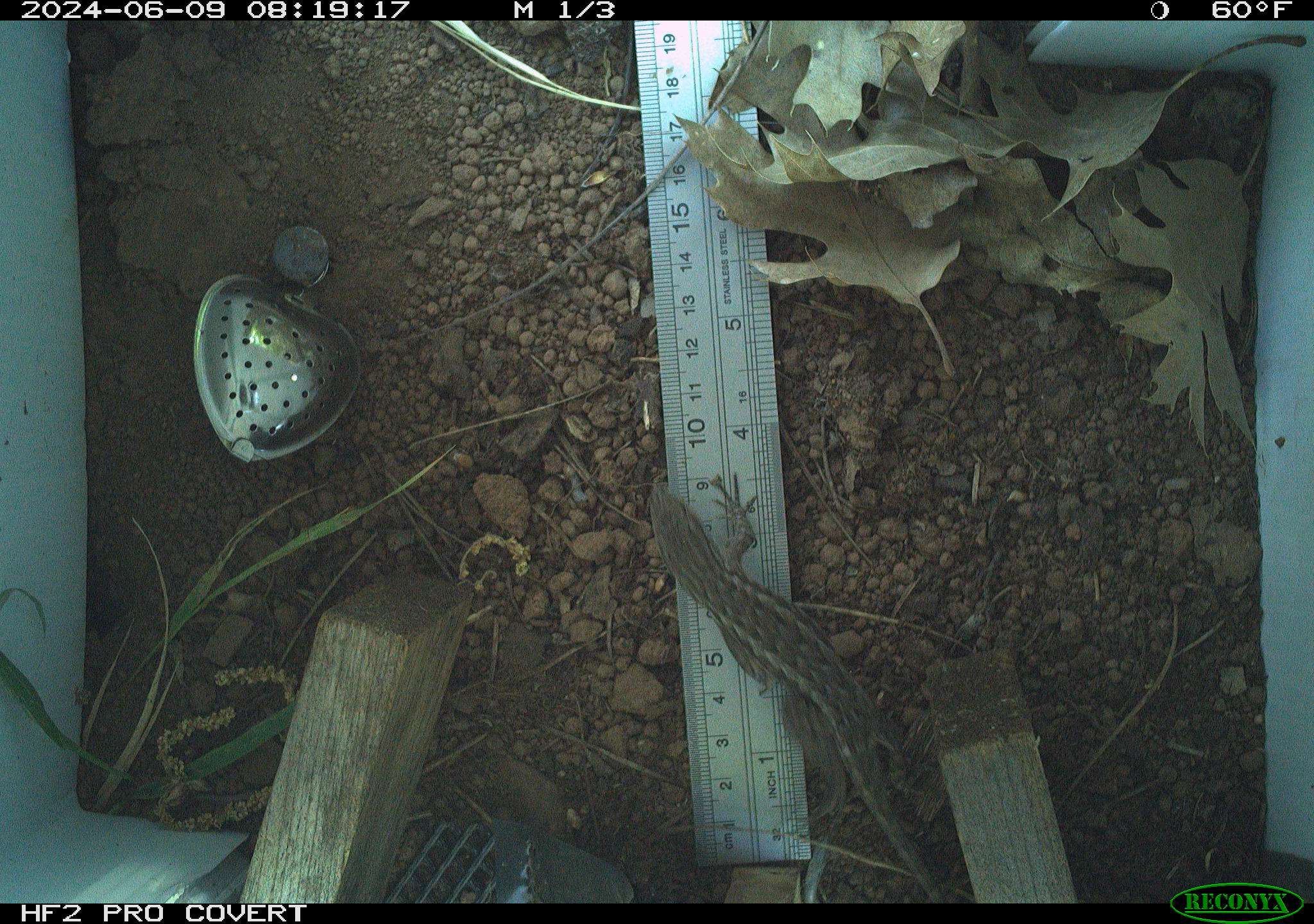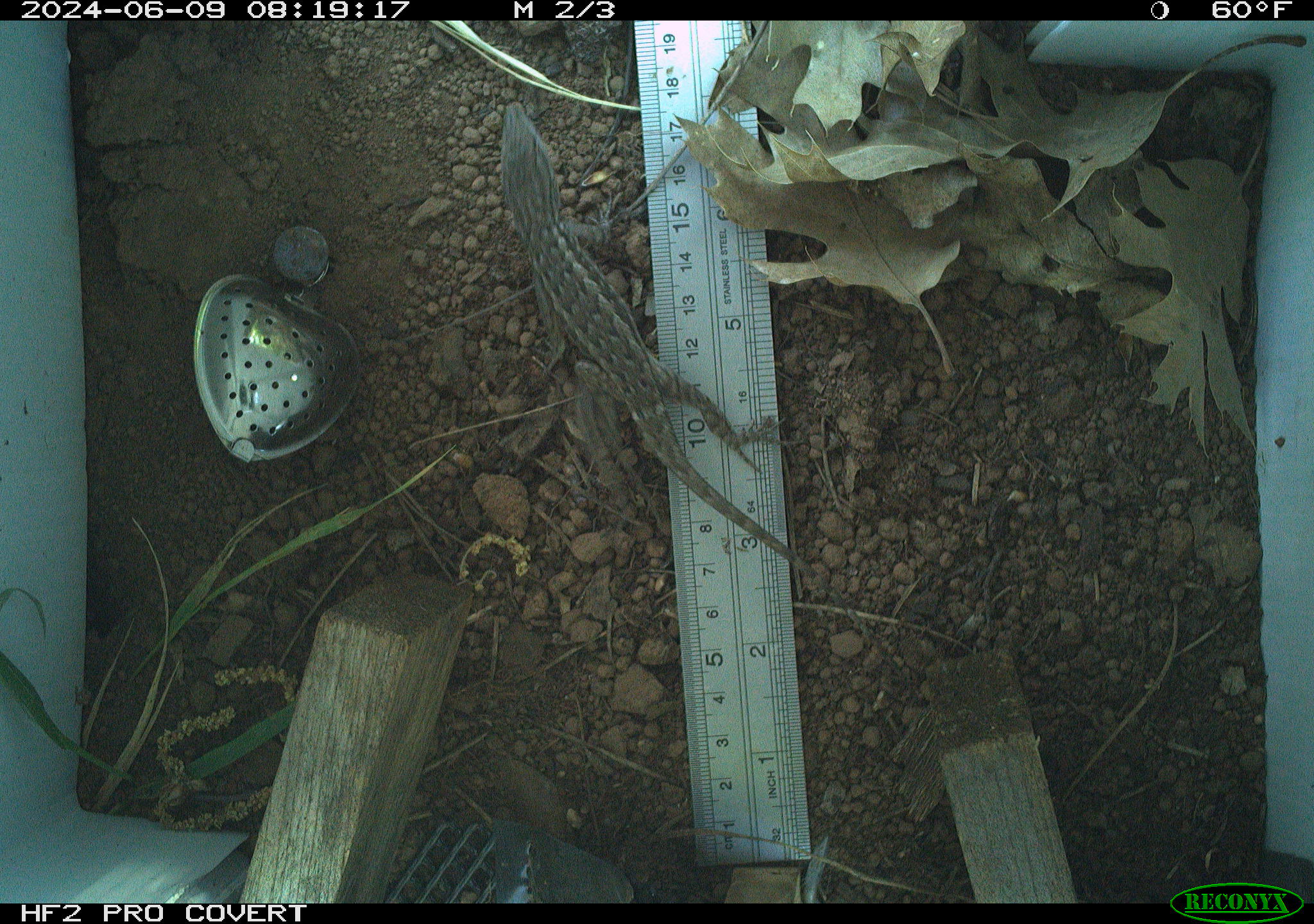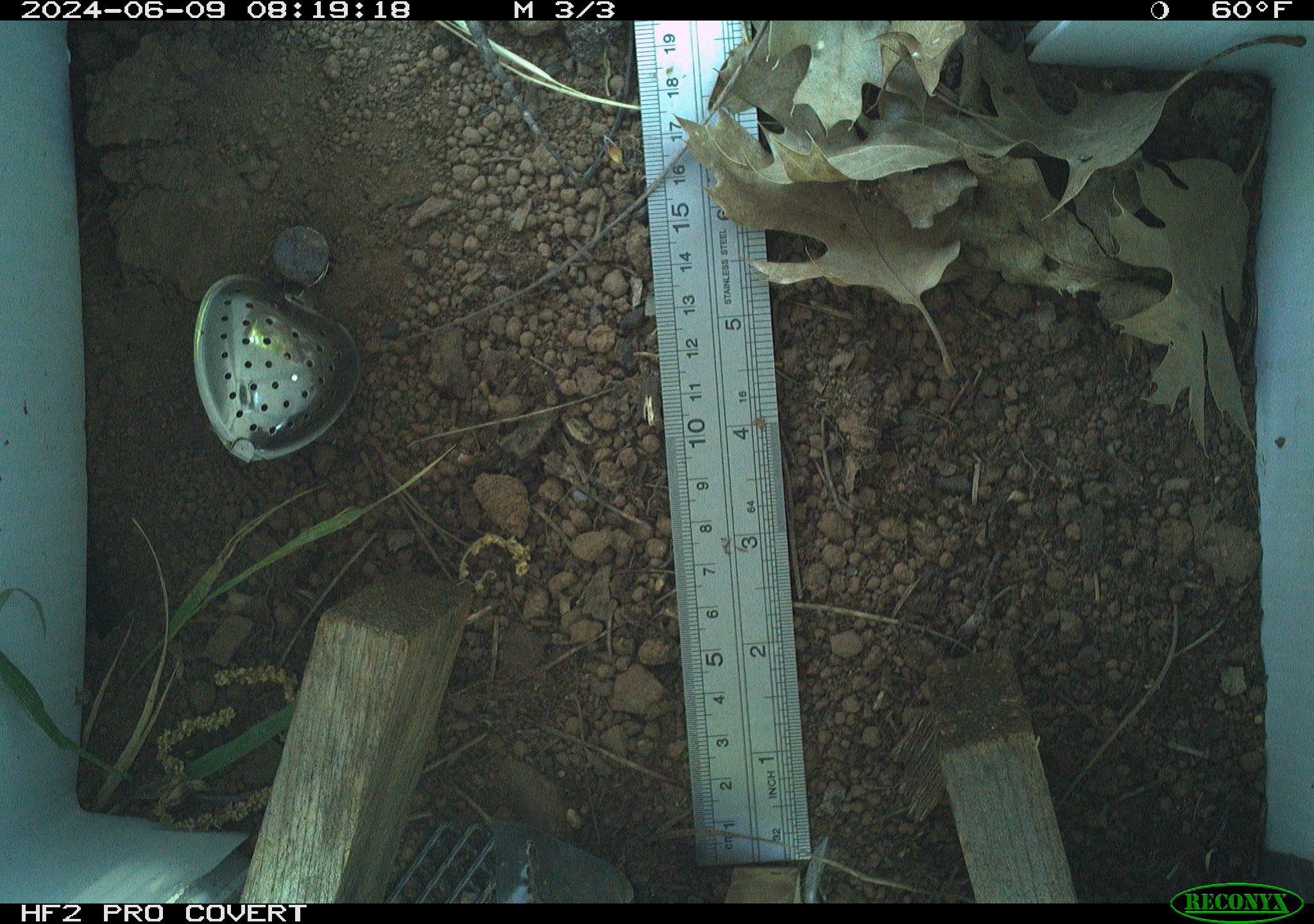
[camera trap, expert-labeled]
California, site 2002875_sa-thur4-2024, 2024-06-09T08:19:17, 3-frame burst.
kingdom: Animalia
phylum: Chordata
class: Reptilia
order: Squamata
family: Phrynosomatidae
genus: Sceloporus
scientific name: Sceloporus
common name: spiny lizards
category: sceloporus species